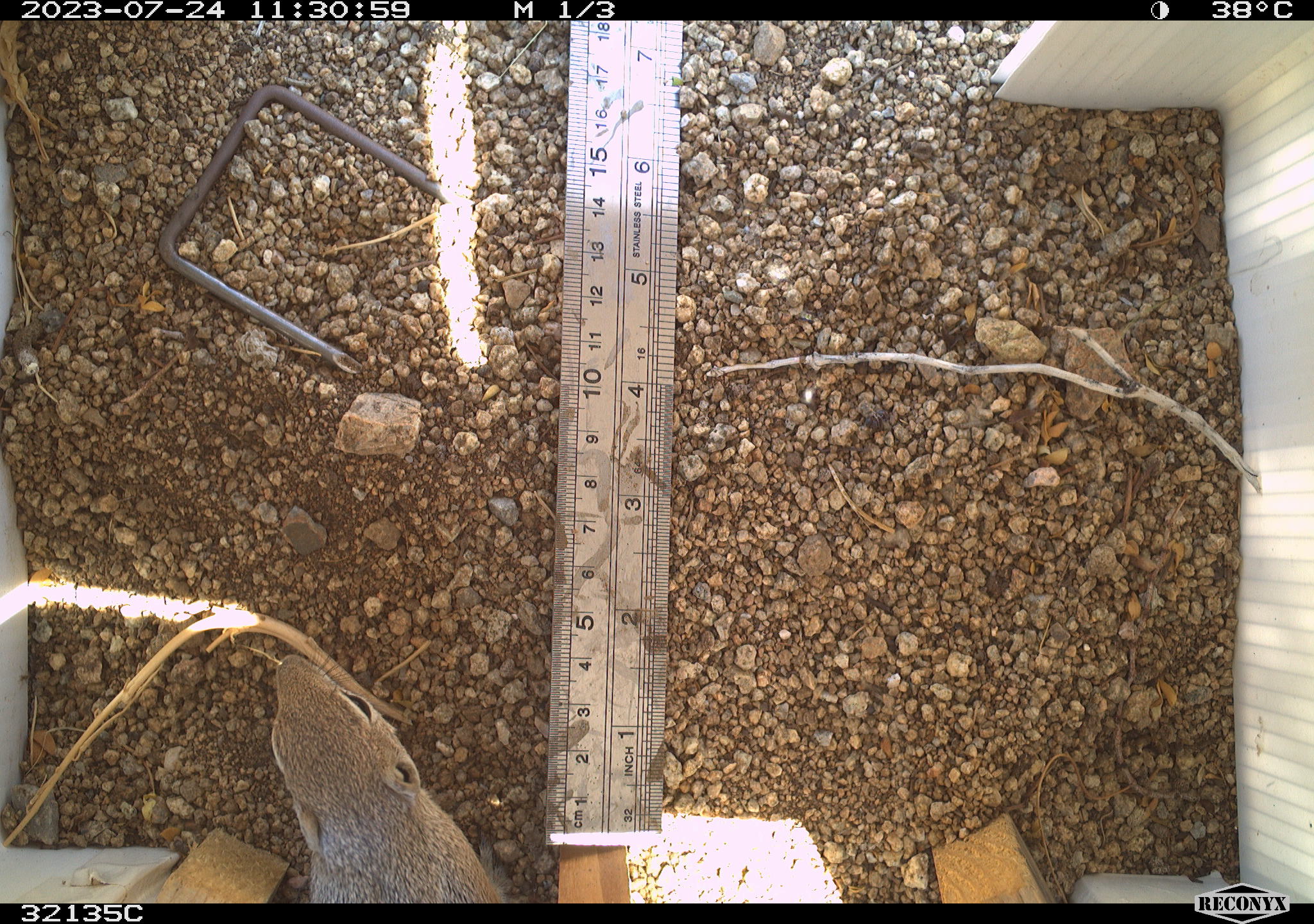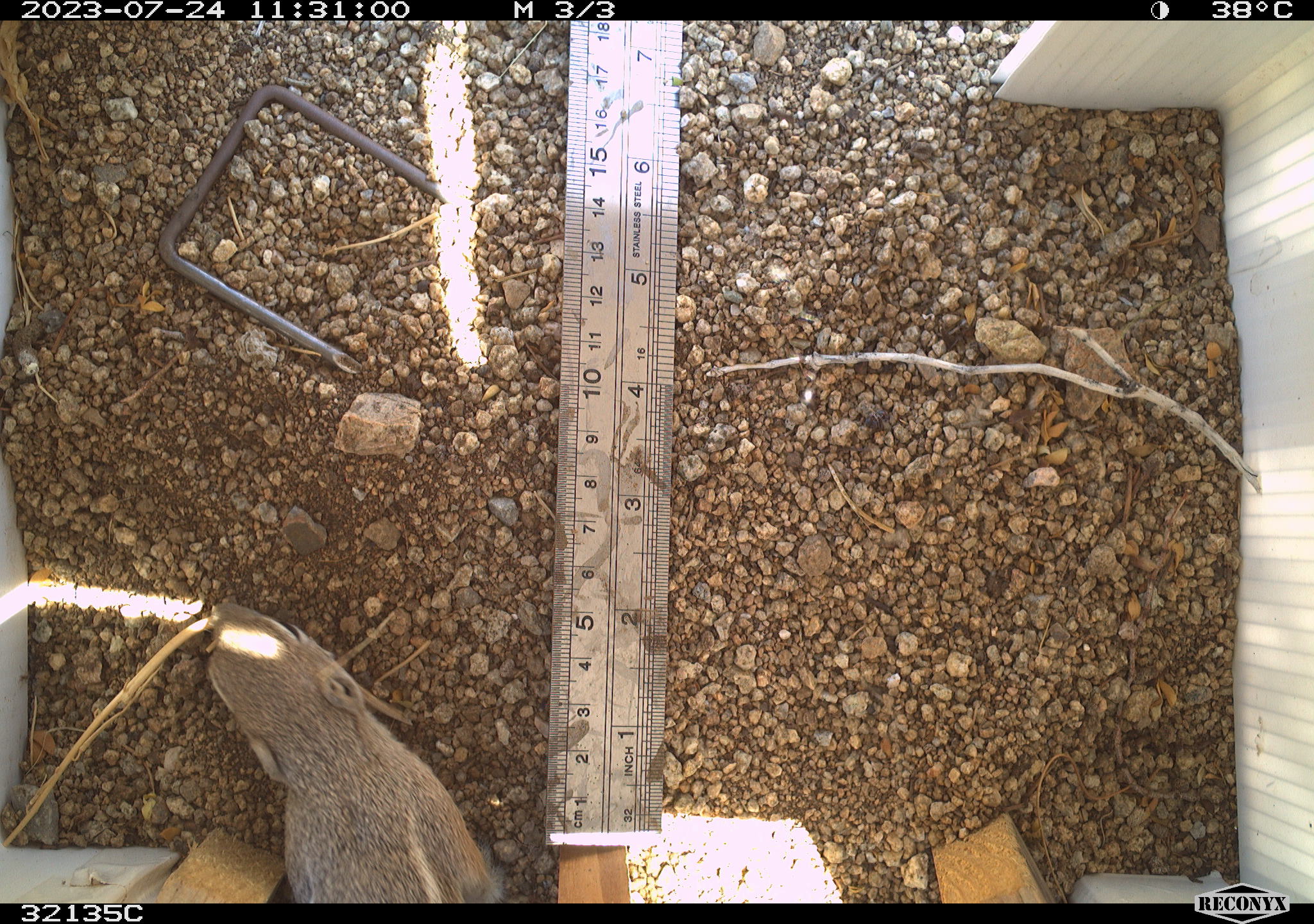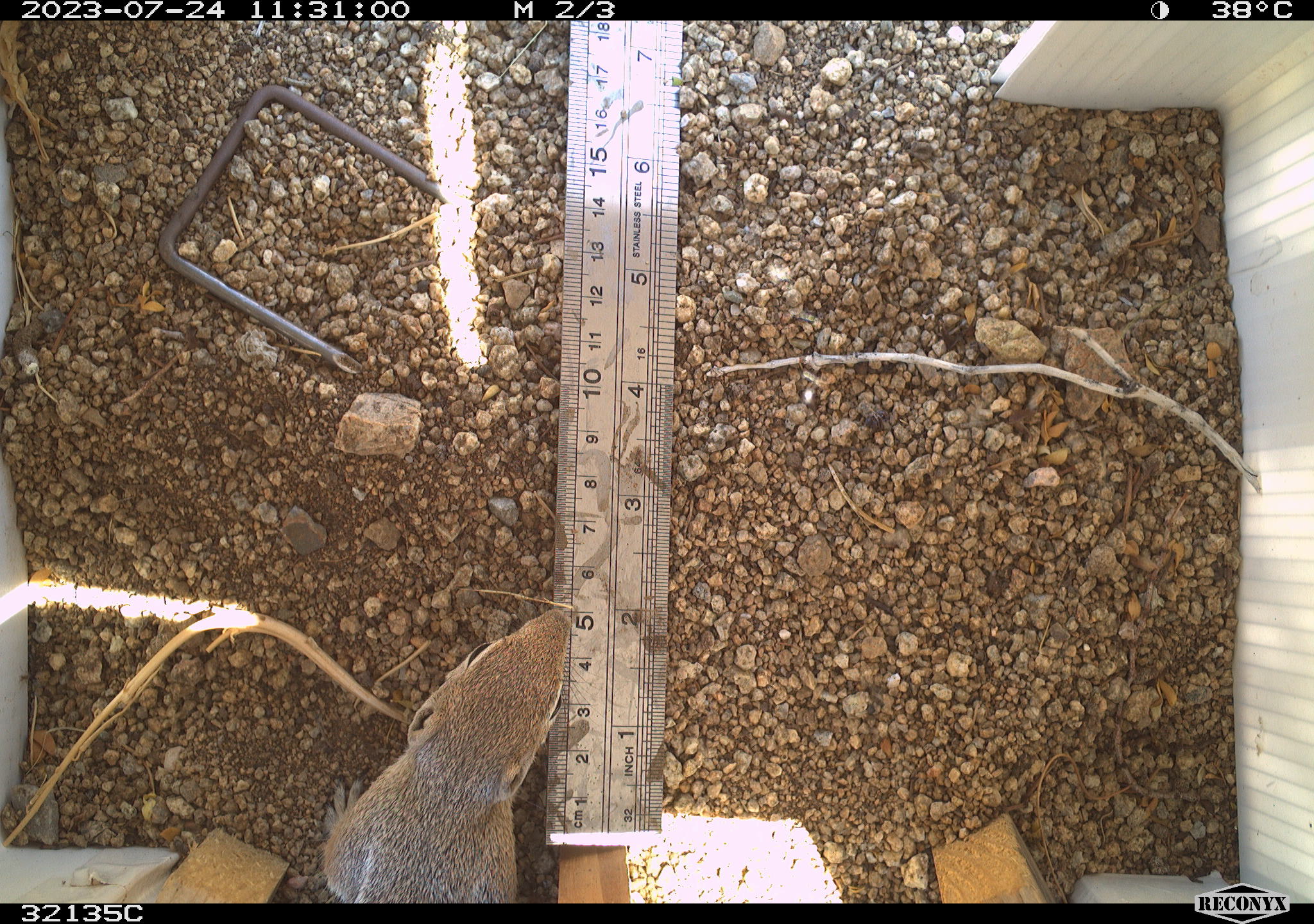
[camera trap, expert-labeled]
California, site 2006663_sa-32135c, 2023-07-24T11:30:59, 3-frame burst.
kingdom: Animalia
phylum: Chordata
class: Mammalia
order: Rodentia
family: Sciuridae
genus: Ammospermophilus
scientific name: Ammospermophilus leucurus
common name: white-tailed antelope squirrel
White-tailed antelope squirrel (Ammospermophilus leucurus).